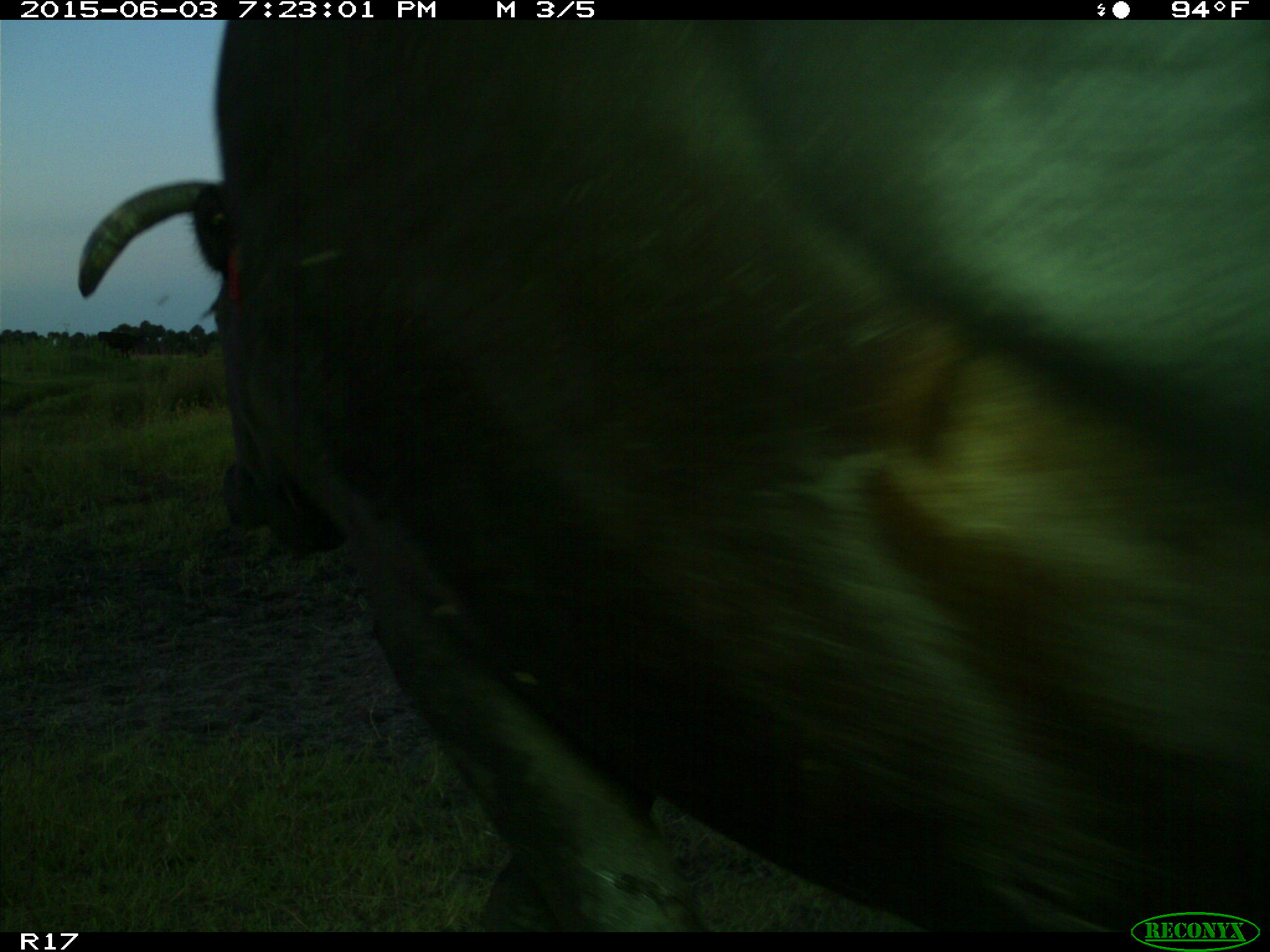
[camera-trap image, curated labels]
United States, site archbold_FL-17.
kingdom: Animalia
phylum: Chordata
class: Mammalia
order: Artiodactyla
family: Bovidae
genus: Bos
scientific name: Bos taurus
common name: domestic cow